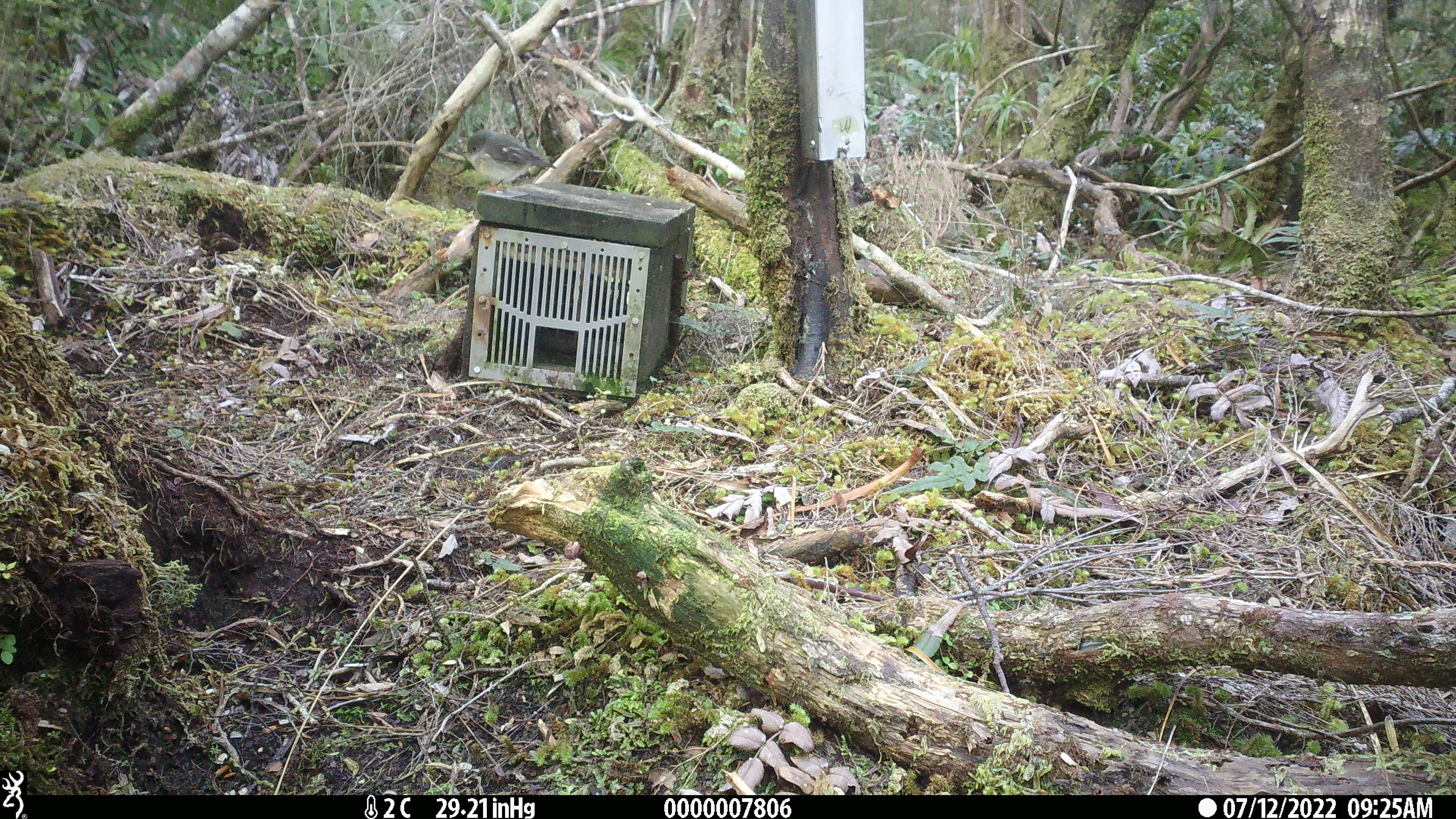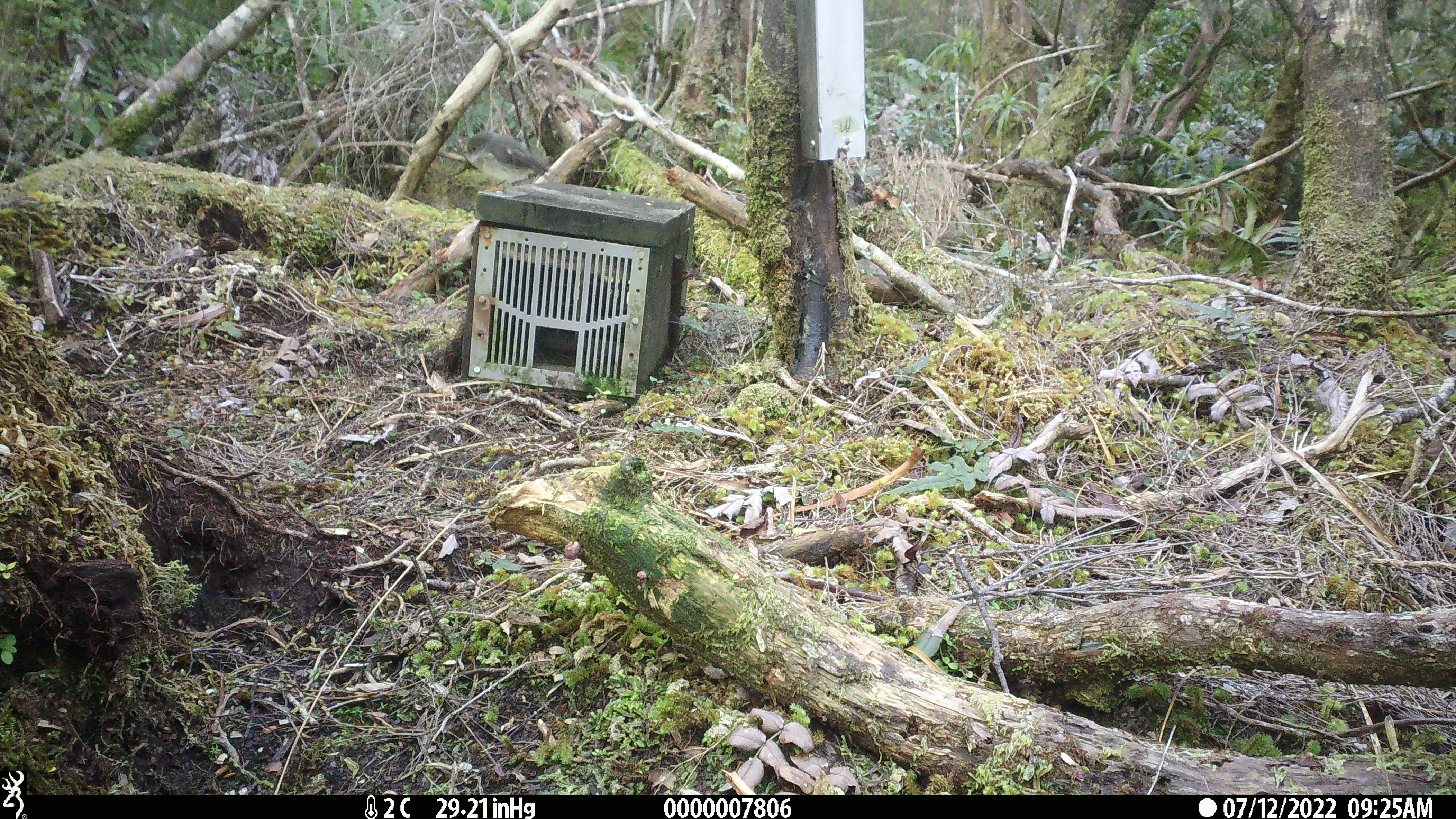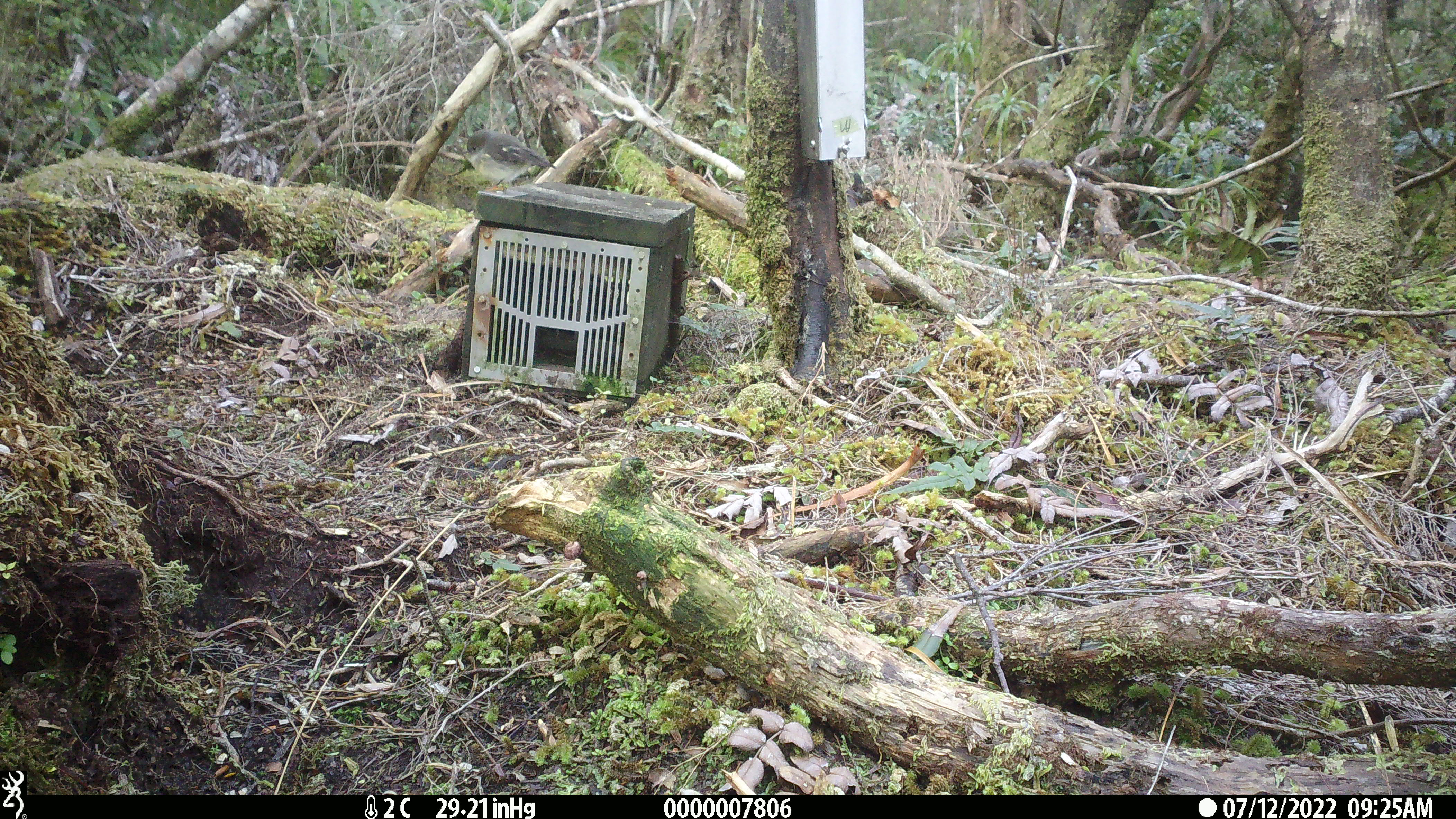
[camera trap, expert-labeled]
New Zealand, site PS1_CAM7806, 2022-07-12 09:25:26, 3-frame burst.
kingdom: Animalia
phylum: Chordata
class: Aves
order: Passeriformes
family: Petroicidae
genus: Petroica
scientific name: Petroica macrocephala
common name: tomtit